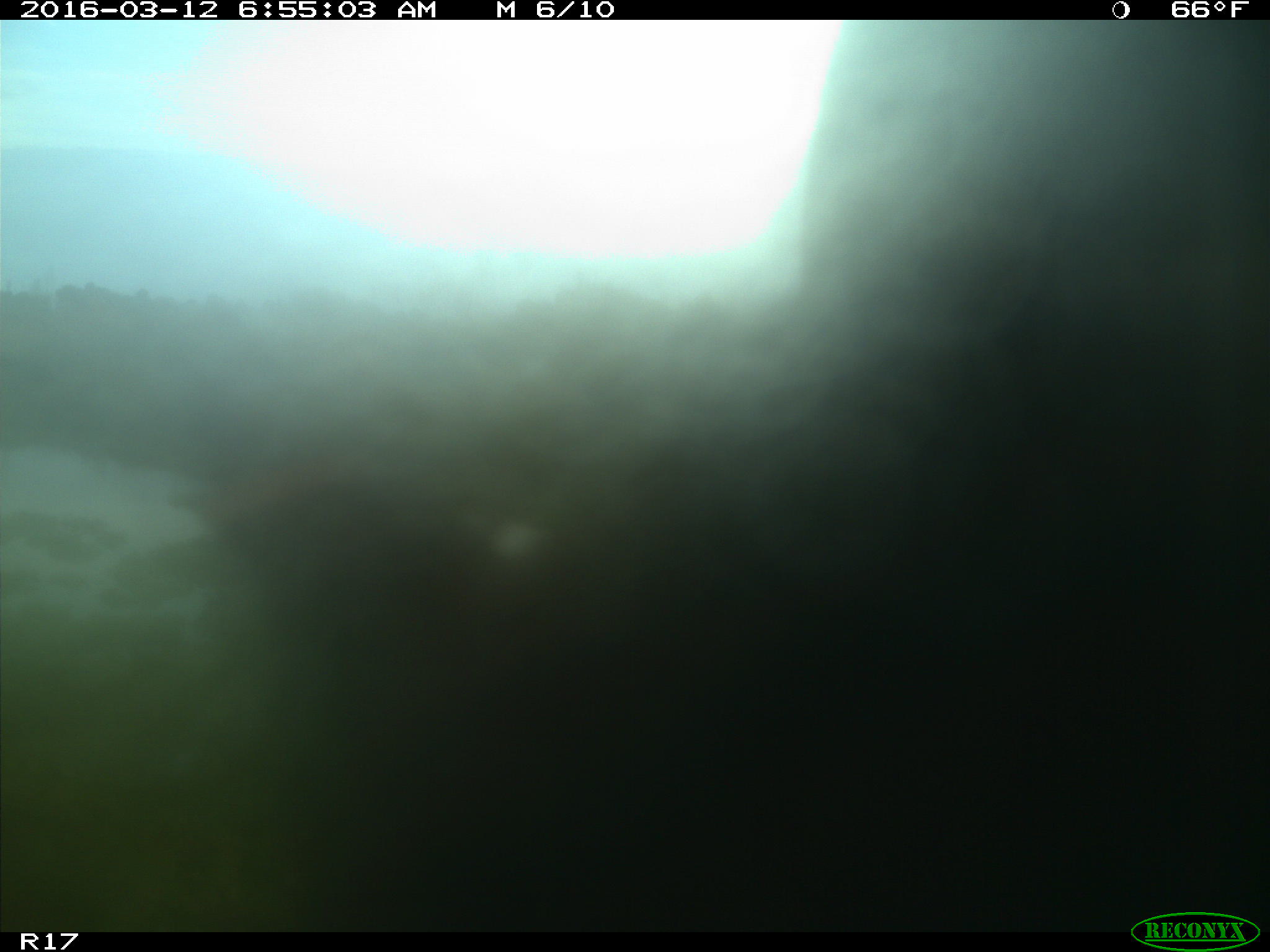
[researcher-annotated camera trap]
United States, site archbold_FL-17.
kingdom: Animalia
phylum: Chordata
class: Mammalia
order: Artiodactyla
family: Bovidae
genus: Bos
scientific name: Bos taurus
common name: domestic cow